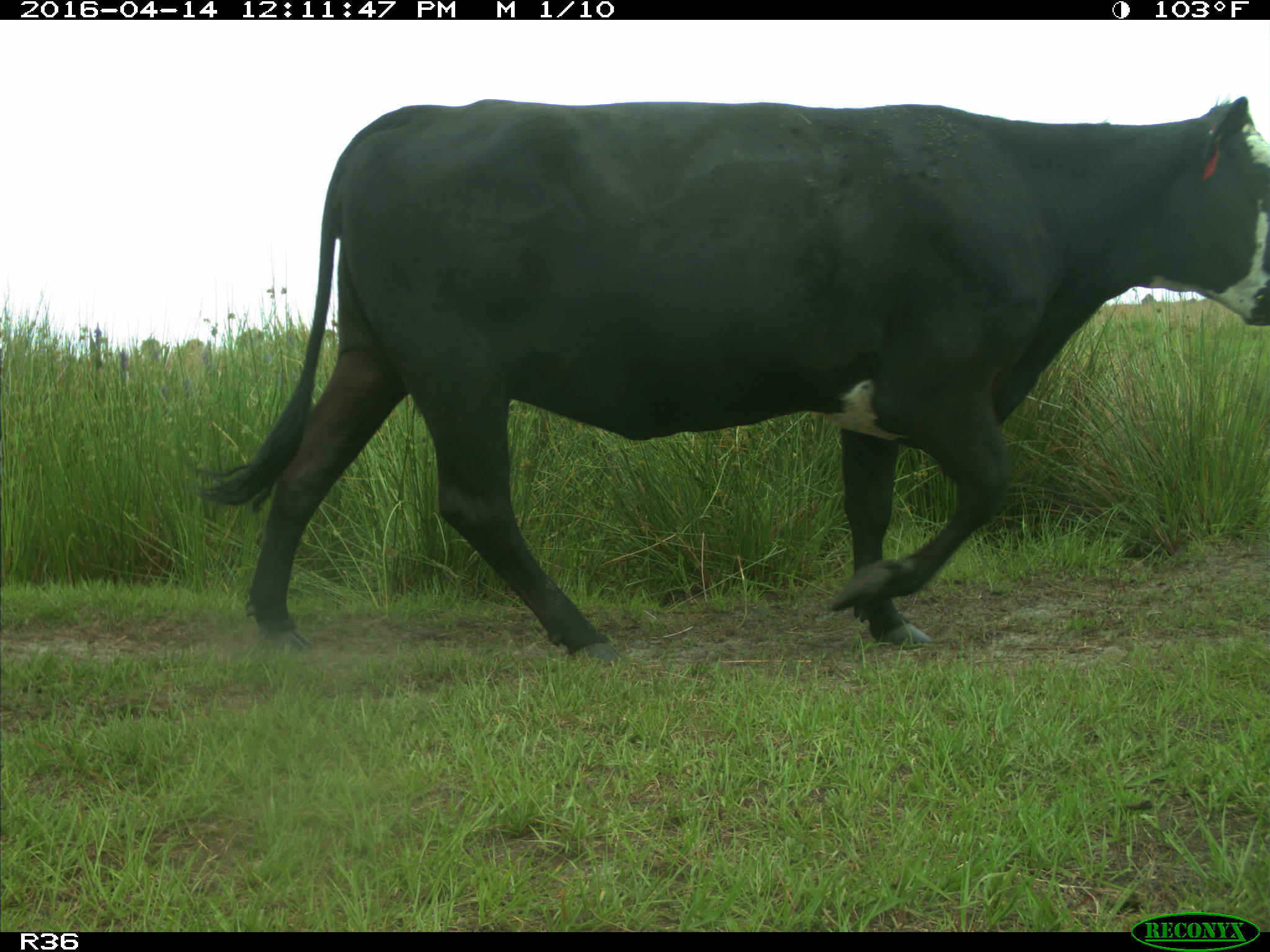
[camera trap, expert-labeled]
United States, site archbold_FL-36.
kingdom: Animalia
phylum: Chordata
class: Mammalia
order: Artiodactyla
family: Bovidae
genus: Bos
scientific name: Bos taurus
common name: domestic cow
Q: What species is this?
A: Bos taurus (domestic cow).